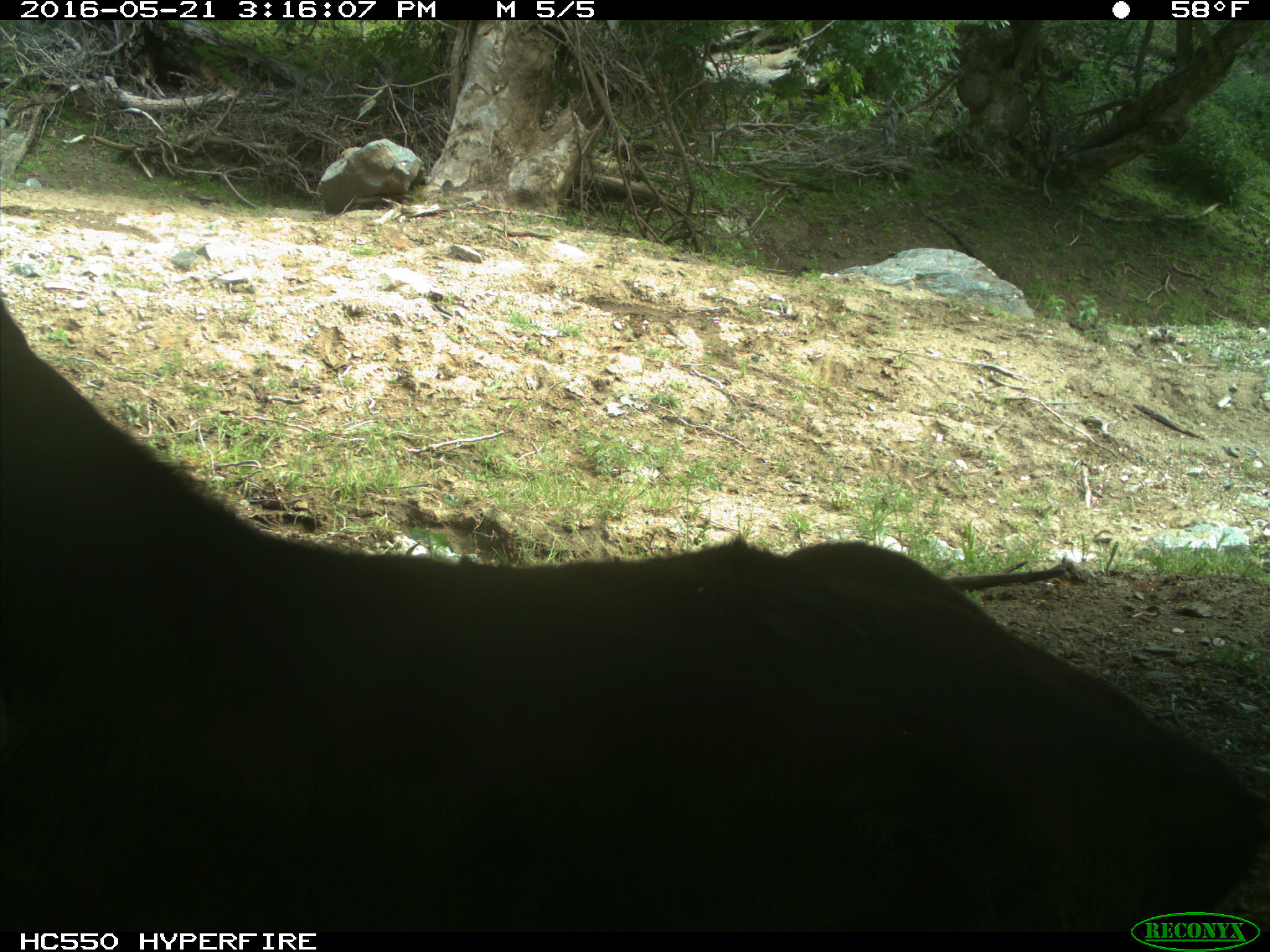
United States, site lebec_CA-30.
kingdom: Animalia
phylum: Chordata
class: Mammalia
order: Artiodactyla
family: Bovidae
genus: Bos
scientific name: Bos taurus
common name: domestic cow